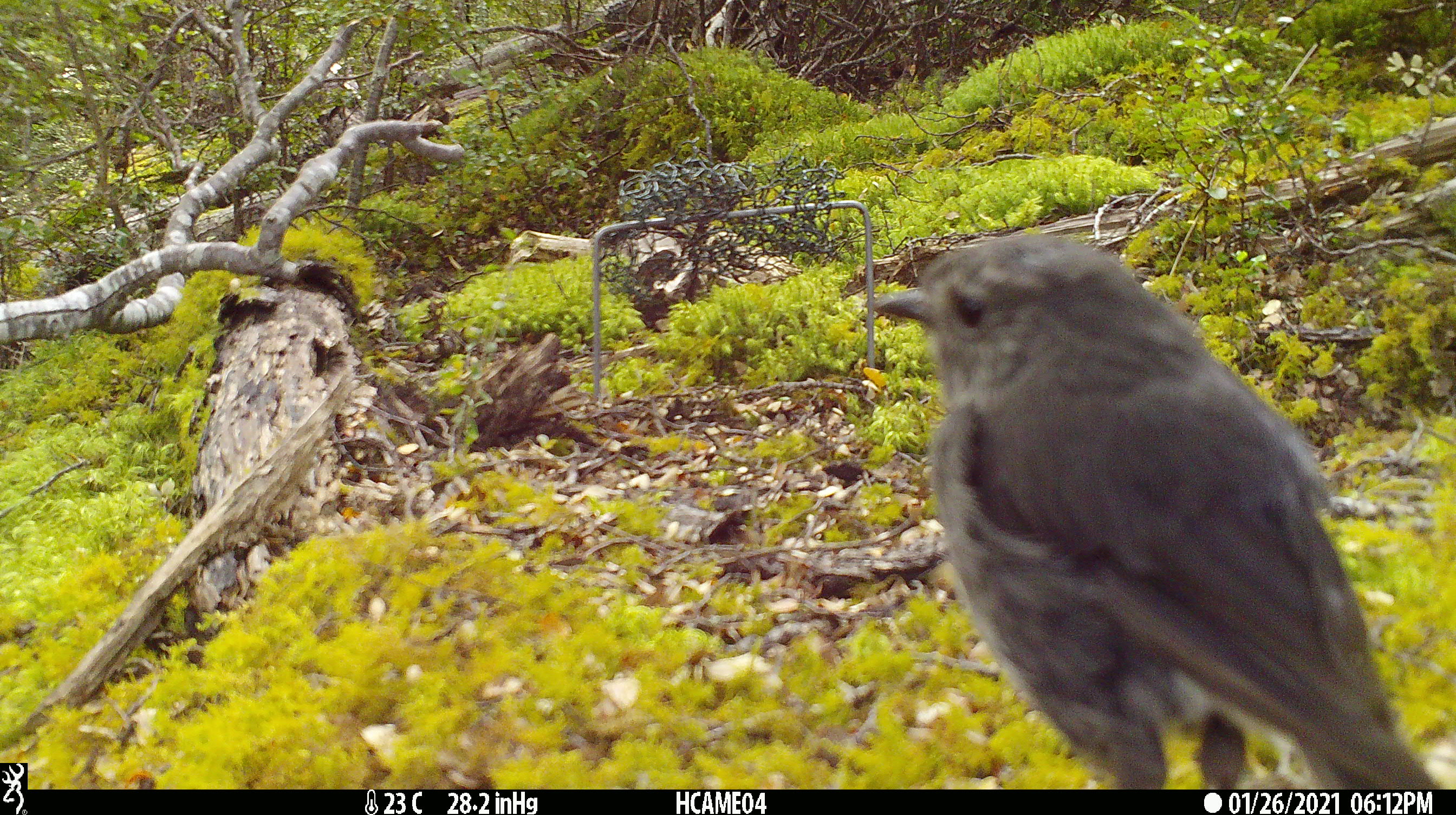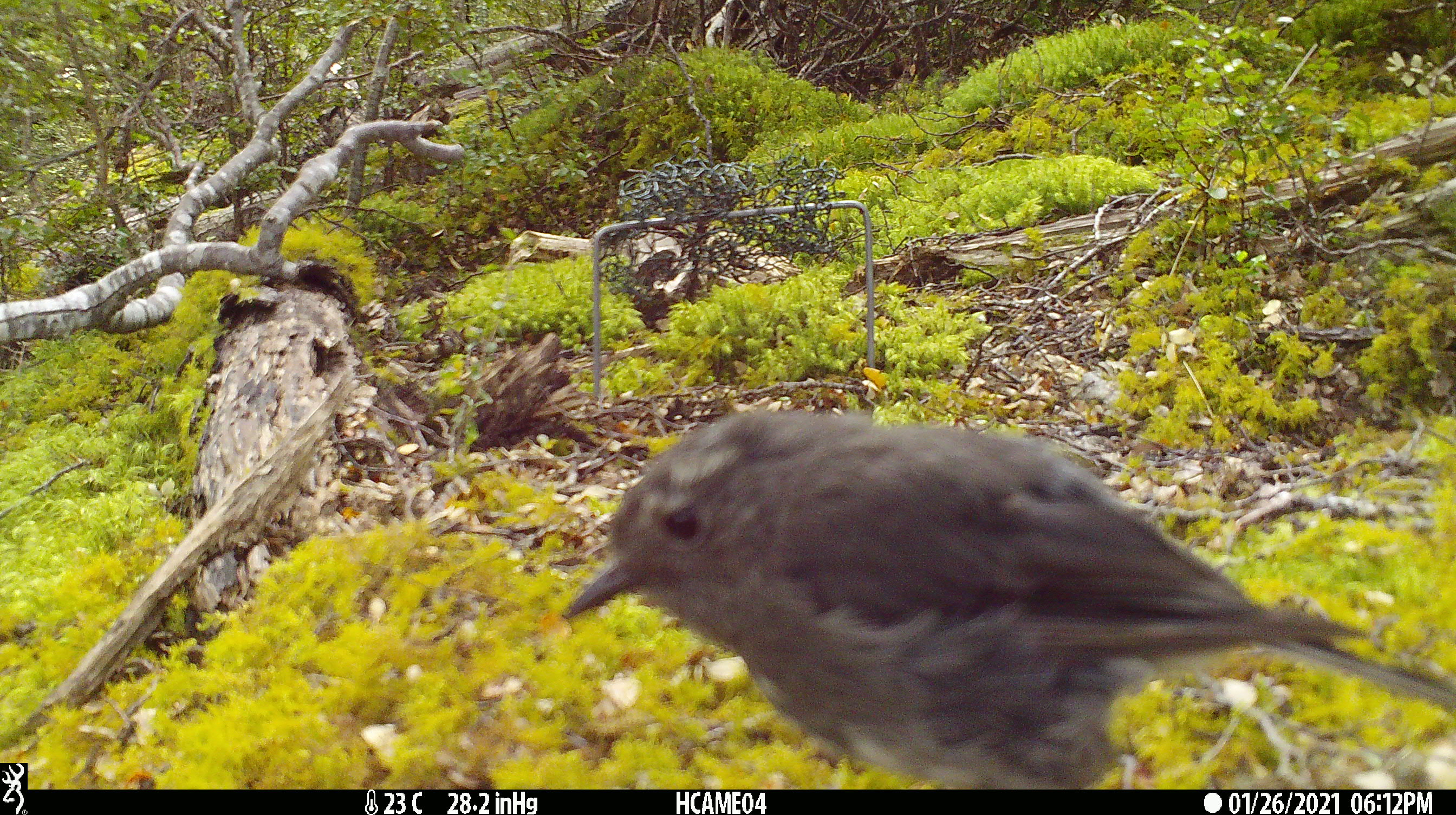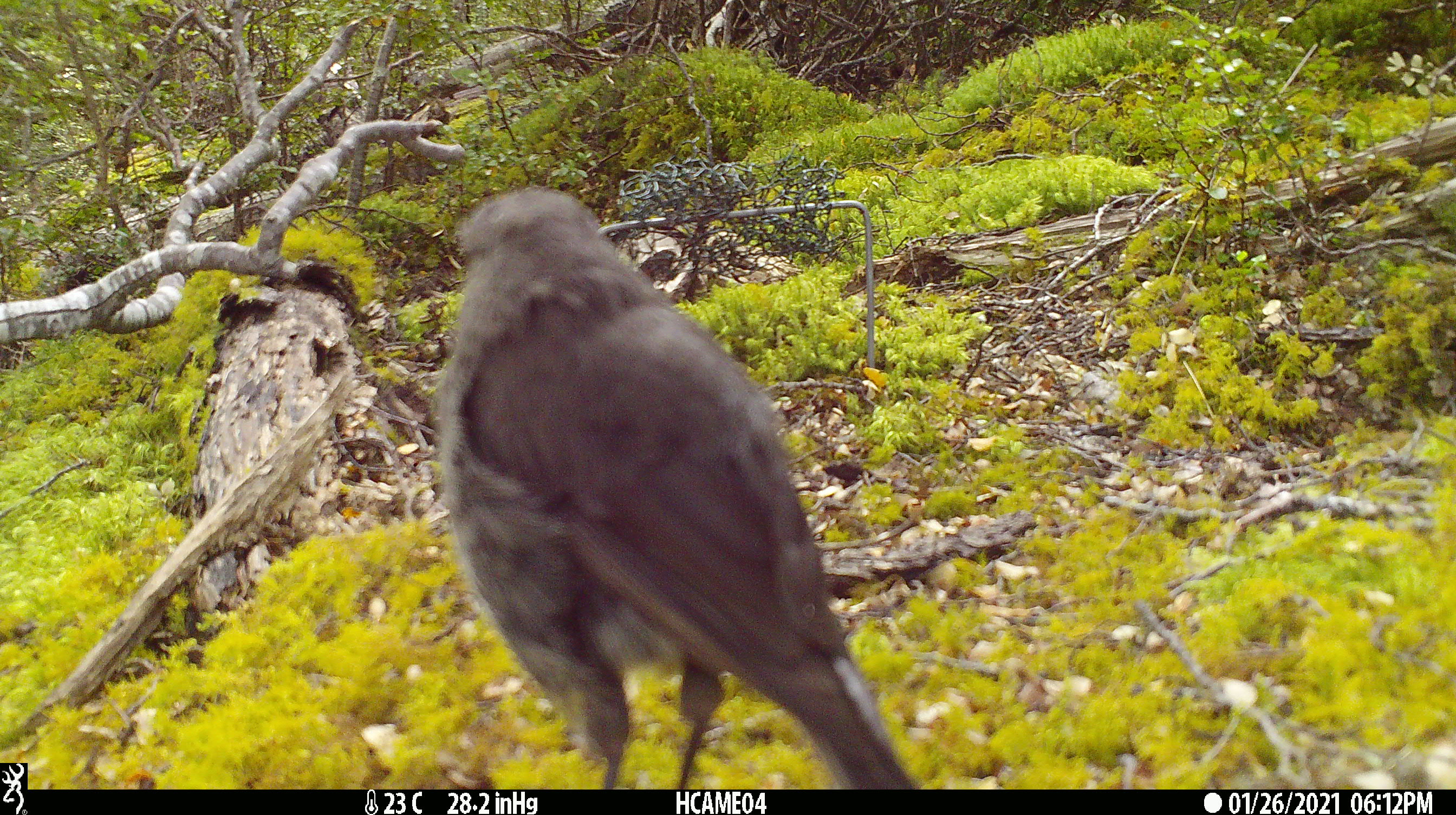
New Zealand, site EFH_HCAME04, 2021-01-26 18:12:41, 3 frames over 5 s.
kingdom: Animalia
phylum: Chordata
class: Aves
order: Passeriformes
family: Petroicidae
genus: Petroica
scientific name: Petroica australis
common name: new zealand robin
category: robin